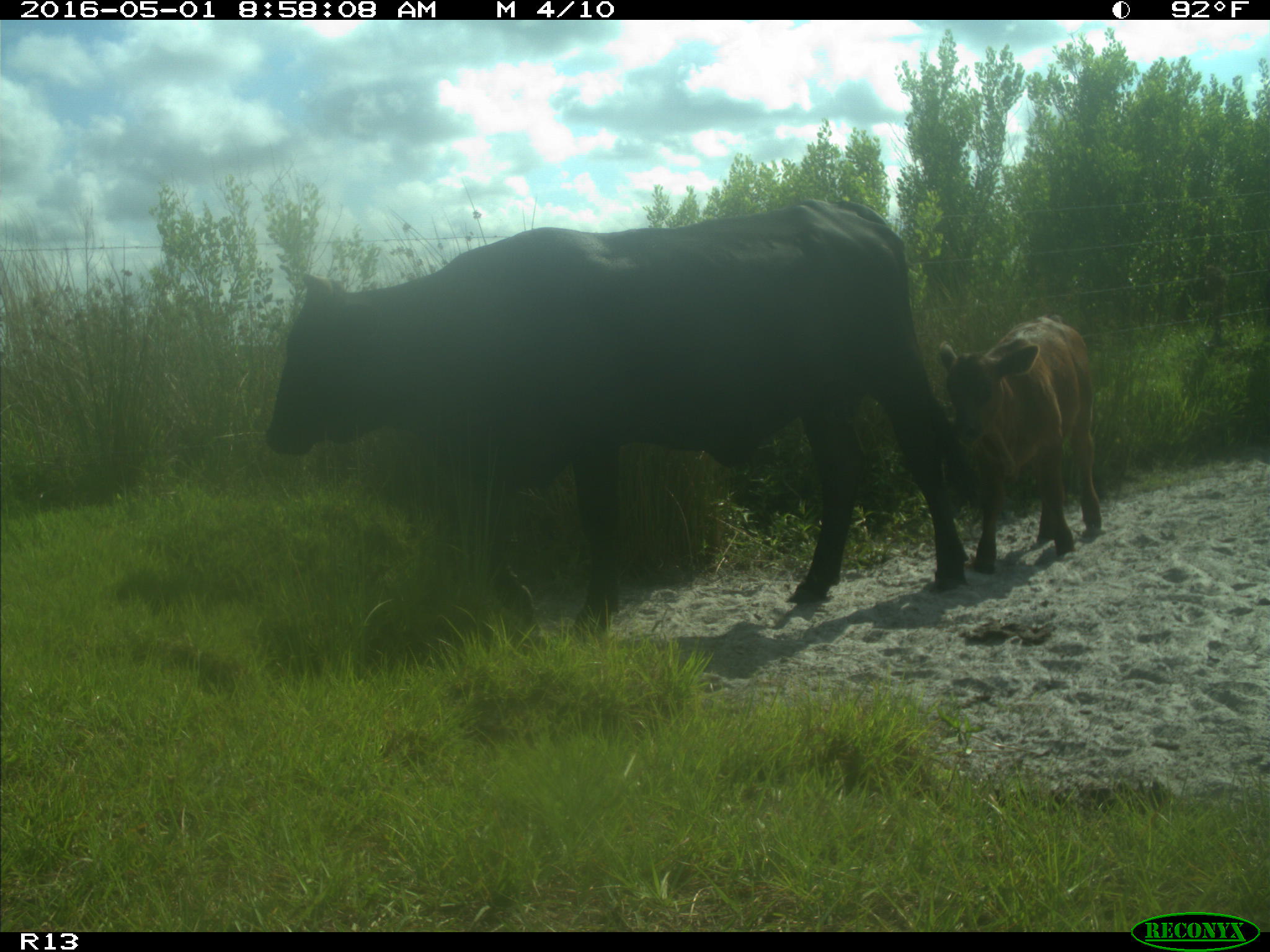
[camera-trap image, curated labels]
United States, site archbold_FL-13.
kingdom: Animalia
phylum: Chordata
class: Mammalia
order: Artiodactyla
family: Bovidae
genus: Bos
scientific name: Bos taurus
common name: domestic cow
Bos taurus (domestic cow).